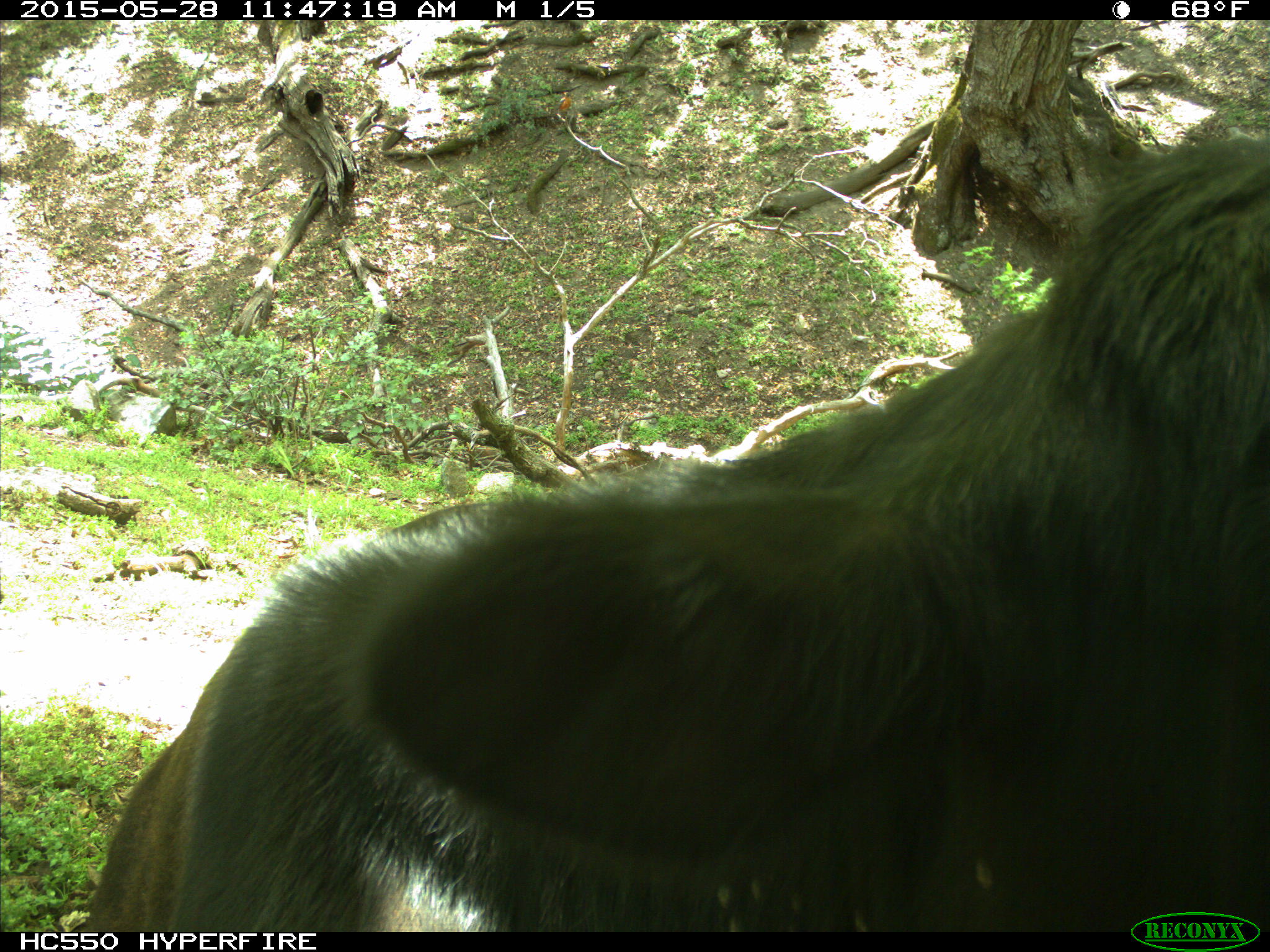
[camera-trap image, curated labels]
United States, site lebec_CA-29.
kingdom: Animalia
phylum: Chordata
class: Mammalia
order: Artiodactyla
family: Bovidae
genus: Bos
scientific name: Bos taurus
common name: domestic cow